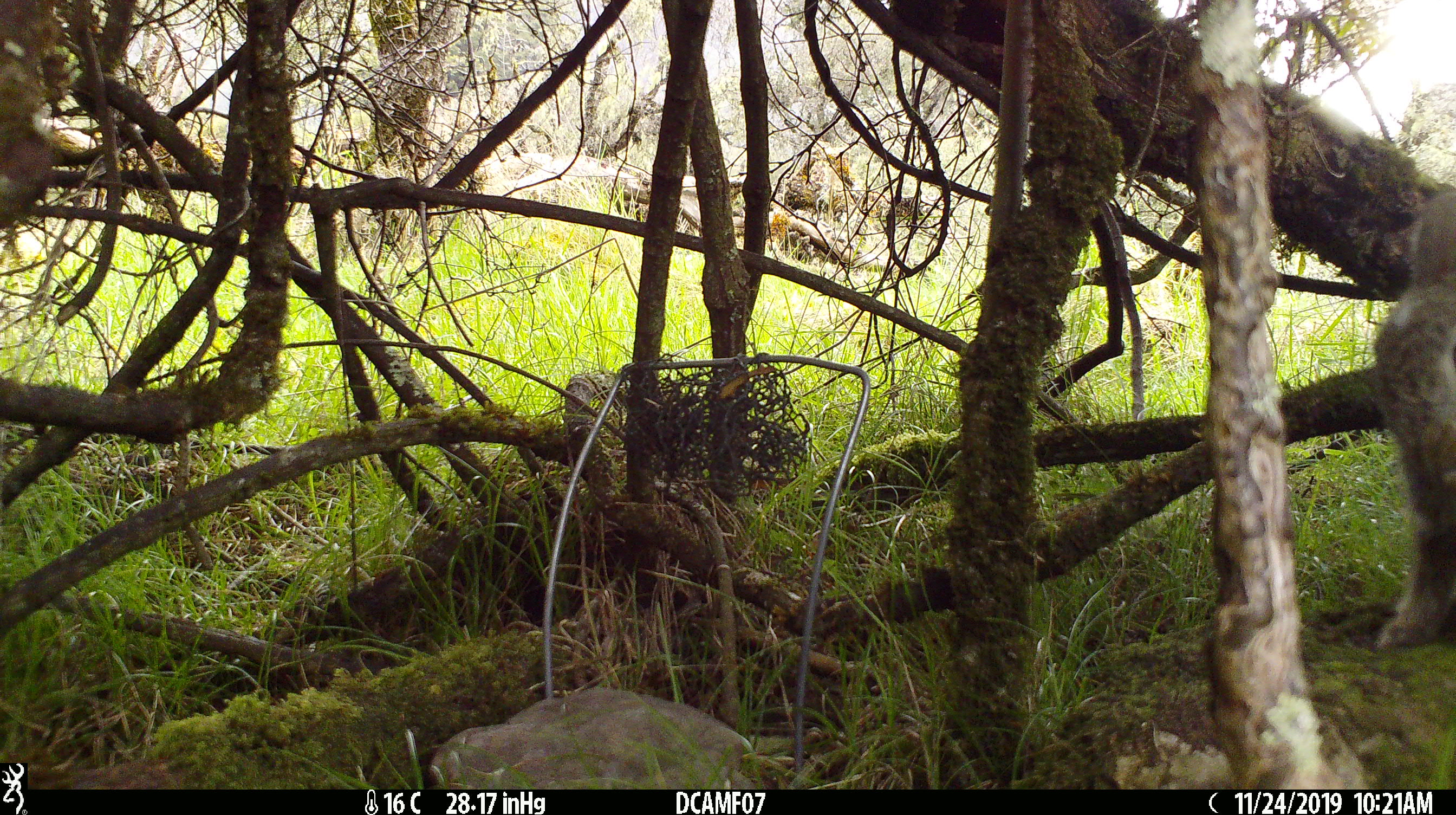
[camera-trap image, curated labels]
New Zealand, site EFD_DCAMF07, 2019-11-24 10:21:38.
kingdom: Animalia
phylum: Chordata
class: Mammalia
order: Lagomorpha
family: Leporidae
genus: Oryctolagus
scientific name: Oryctolagus cuniculus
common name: european rabbit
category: rabbit